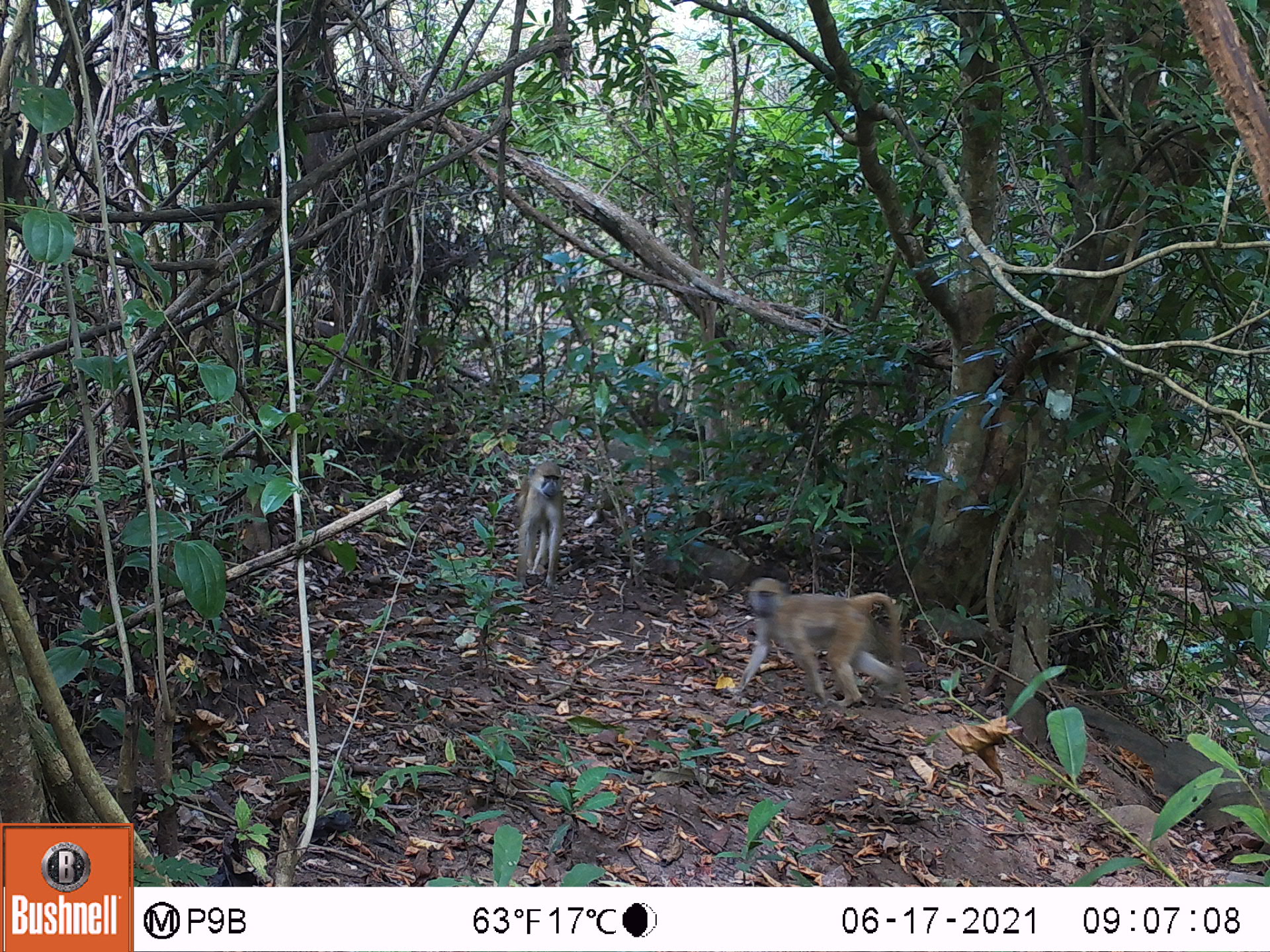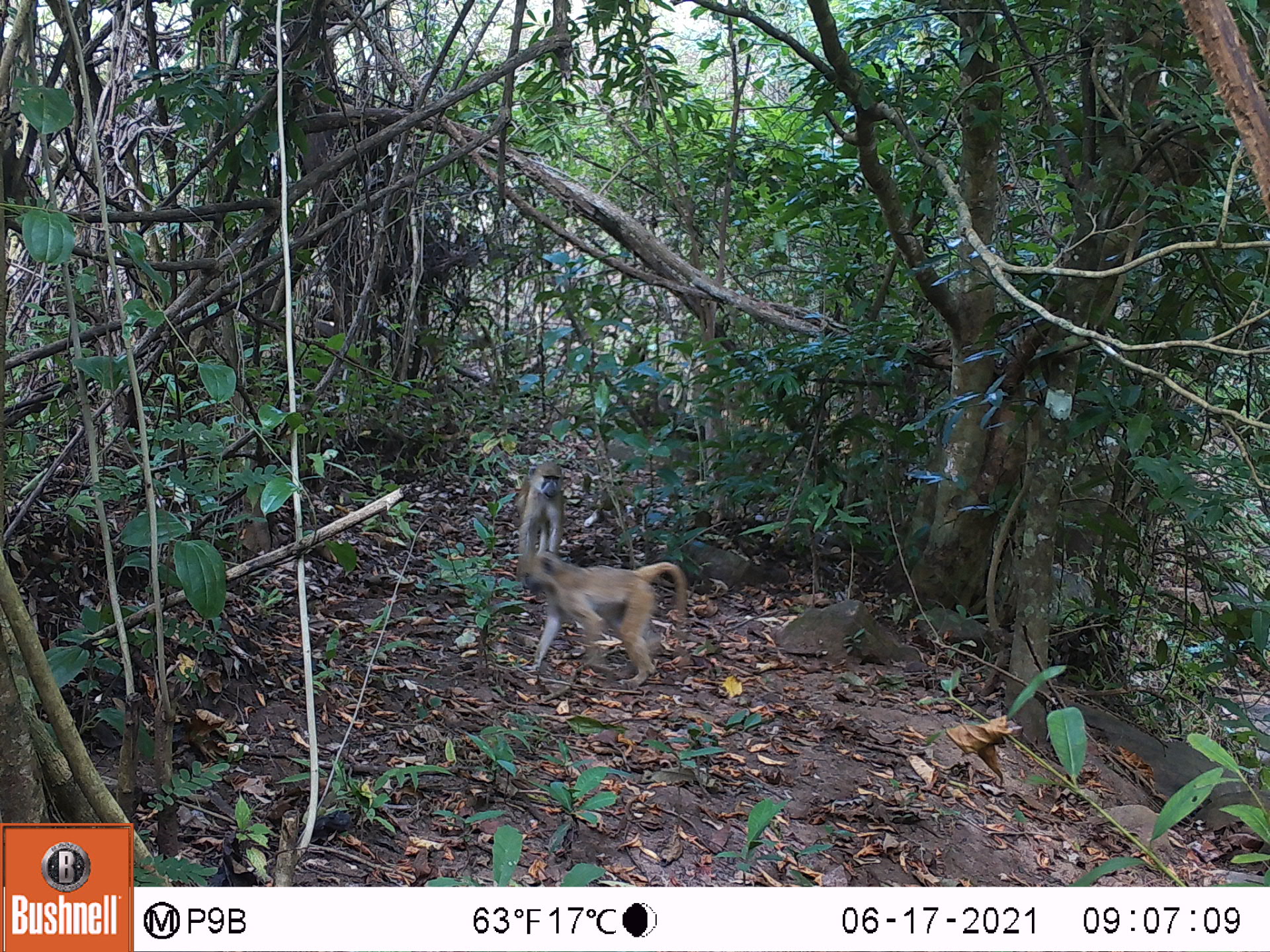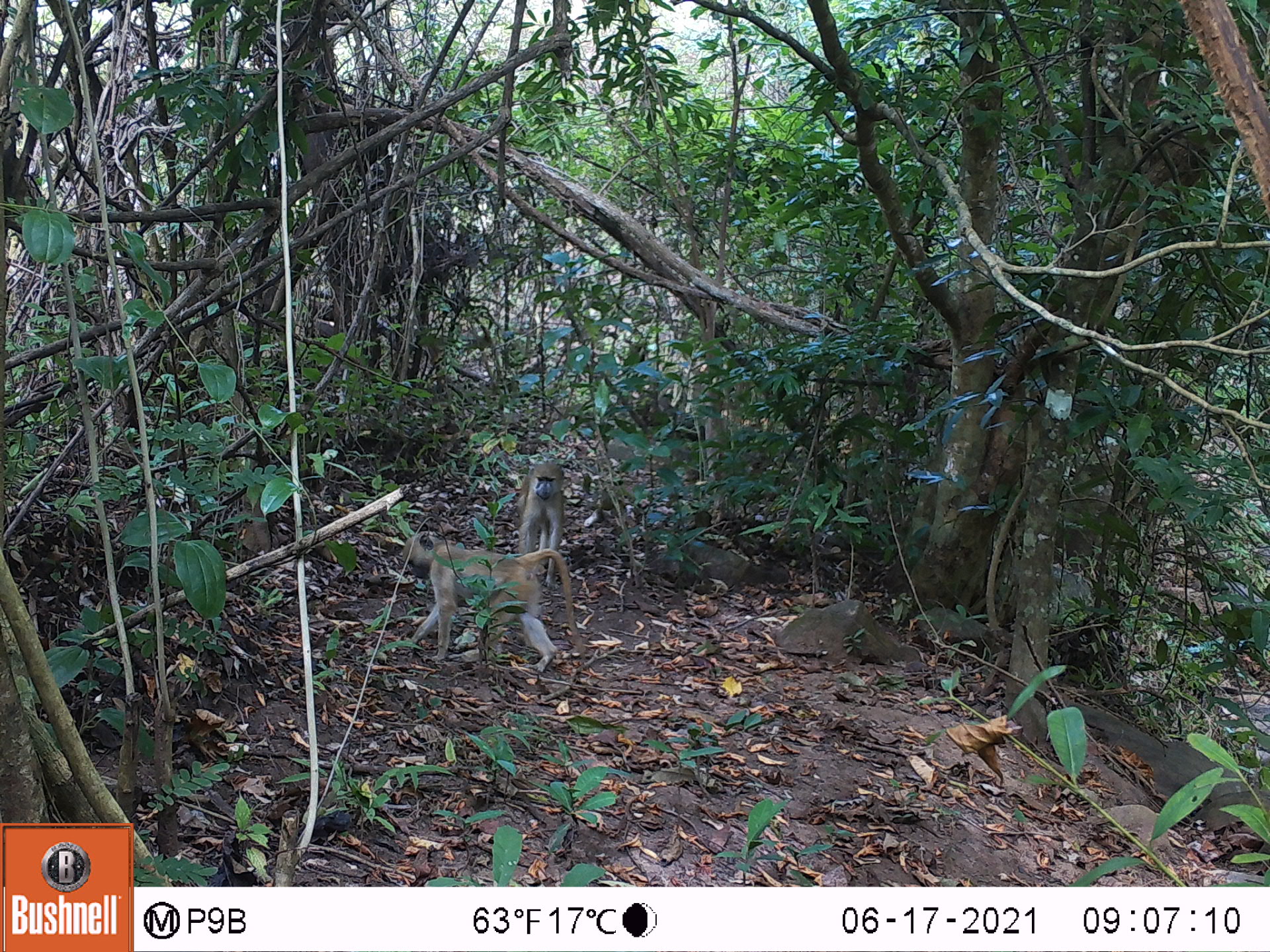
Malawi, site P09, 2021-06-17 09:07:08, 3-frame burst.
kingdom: Animalia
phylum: Chordata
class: Mammalia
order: Primates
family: Cercopithecidae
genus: Papio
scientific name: Papio cynocephalus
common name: yellow baboon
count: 2